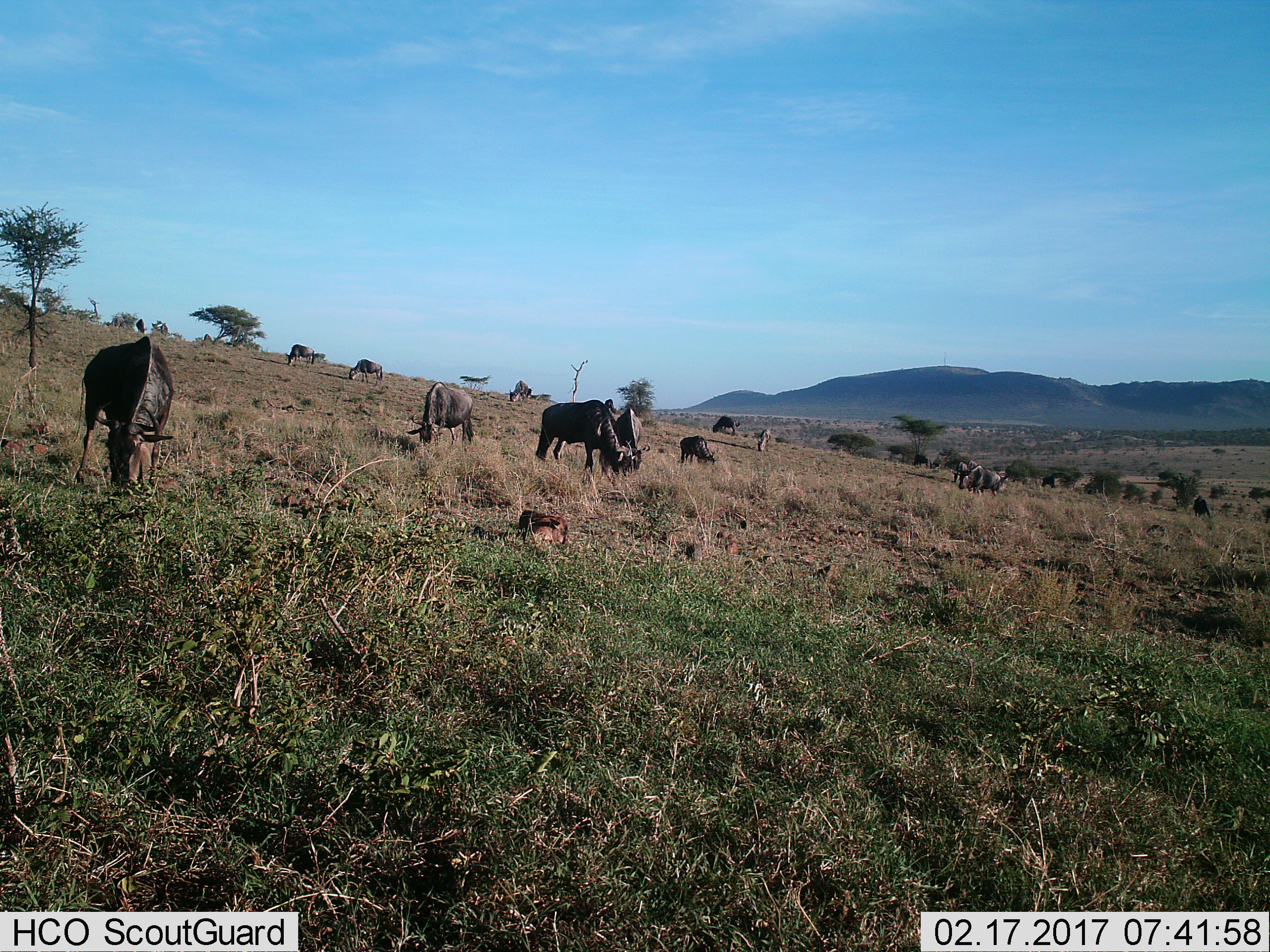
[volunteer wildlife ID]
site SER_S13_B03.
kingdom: Animalia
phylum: Chordata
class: Mammalia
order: Artiodactyla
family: Bovidae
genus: Connochaetes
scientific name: Connochaetes taurinus taurinus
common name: blue wildebeest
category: wildebeestblue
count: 11-50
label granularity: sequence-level